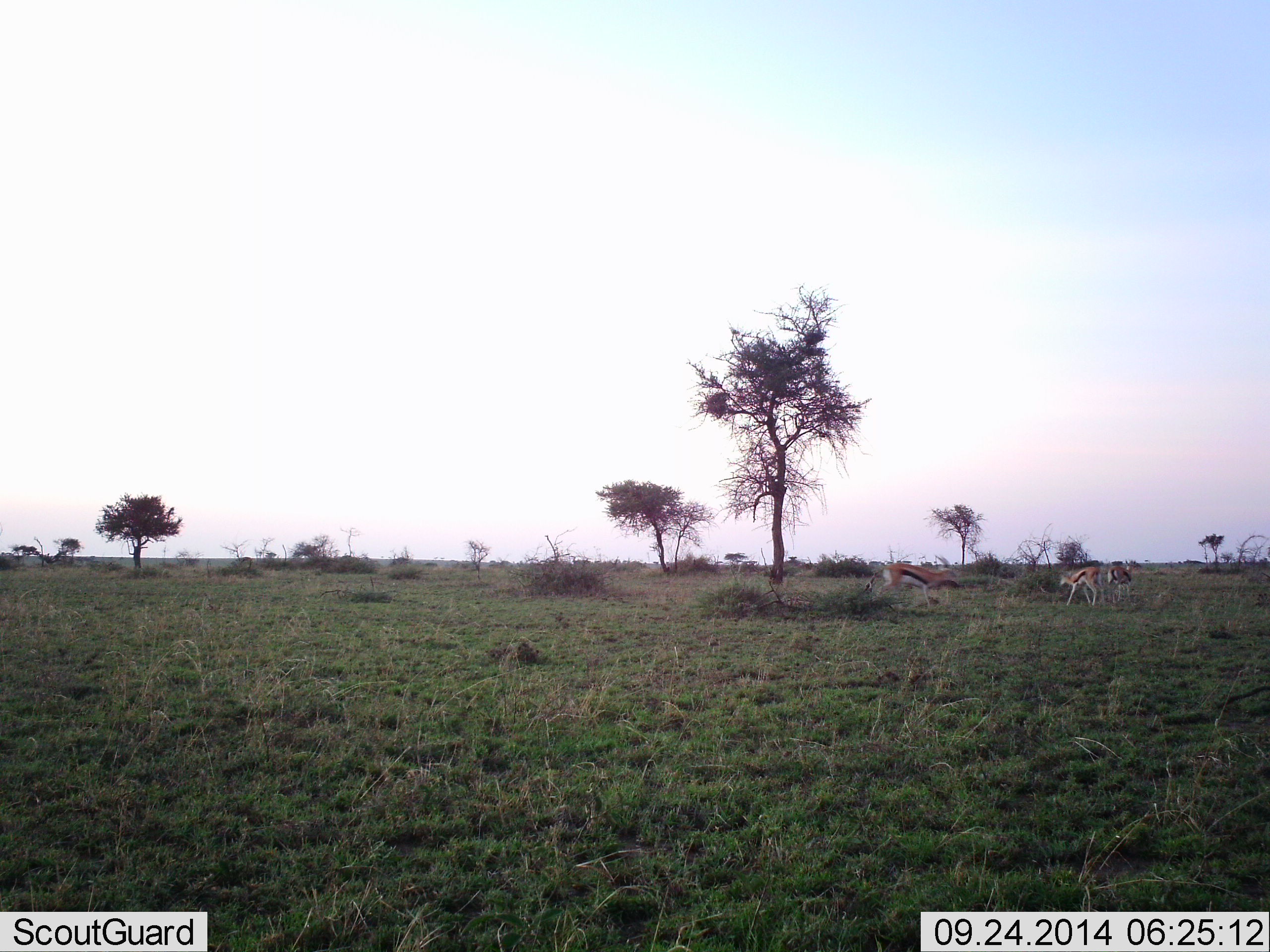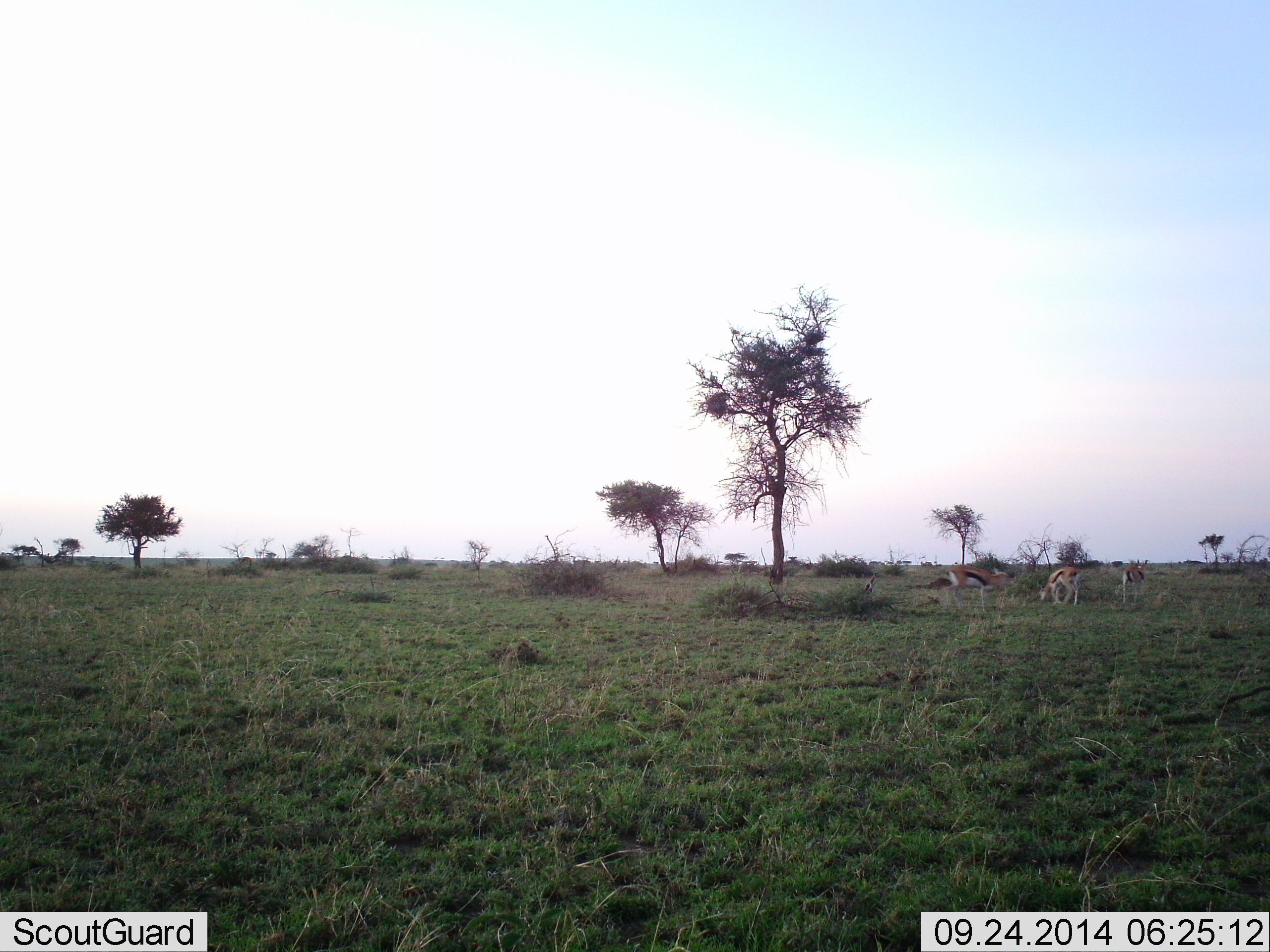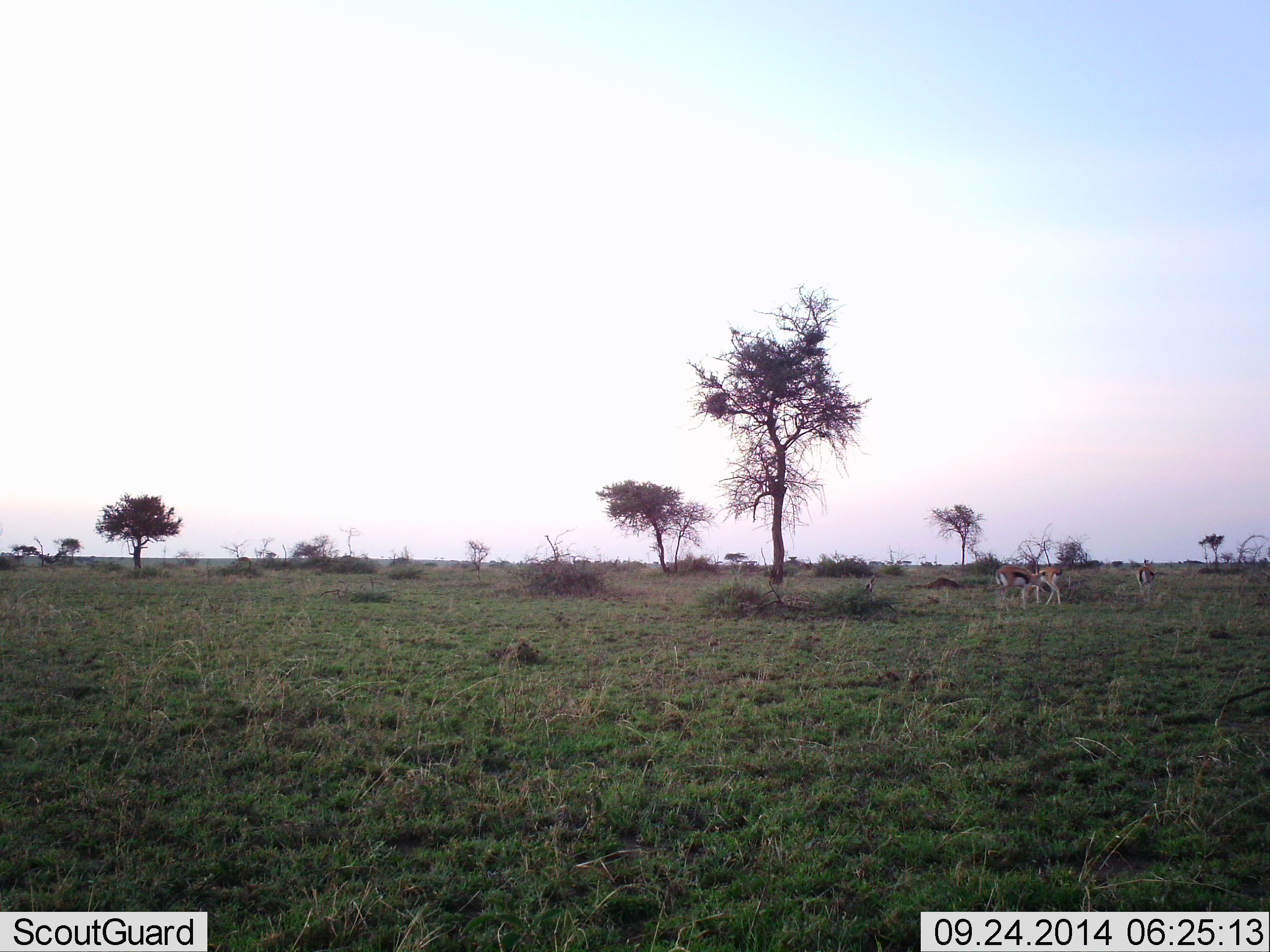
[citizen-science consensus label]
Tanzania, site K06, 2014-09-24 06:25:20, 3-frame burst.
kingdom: Animalia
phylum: Chordata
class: Mammalia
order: Artiodactyla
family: Bovidae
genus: Eudorcas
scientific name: Eudorcas thomsonii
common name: thomson's gazelle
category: gazellethomsons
Gazellethomsons (thomson's gazelle) (Eudorcas thomsonii), count 3. Behavior (volunteer vote fractions): standing 10%, resting 10%, moving 50%, interacting 0%. Young present (vote fraction): 0%. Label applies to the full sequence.